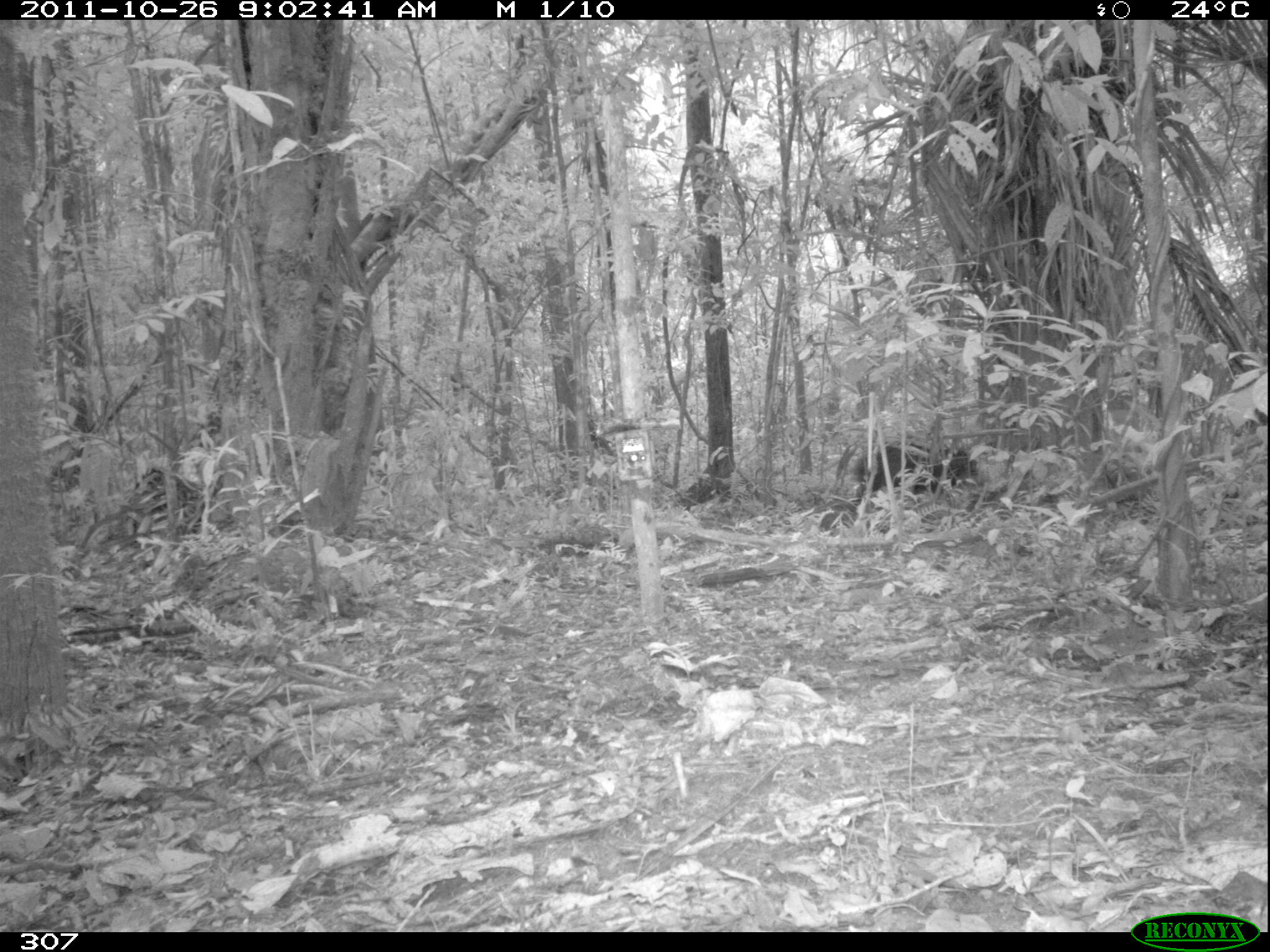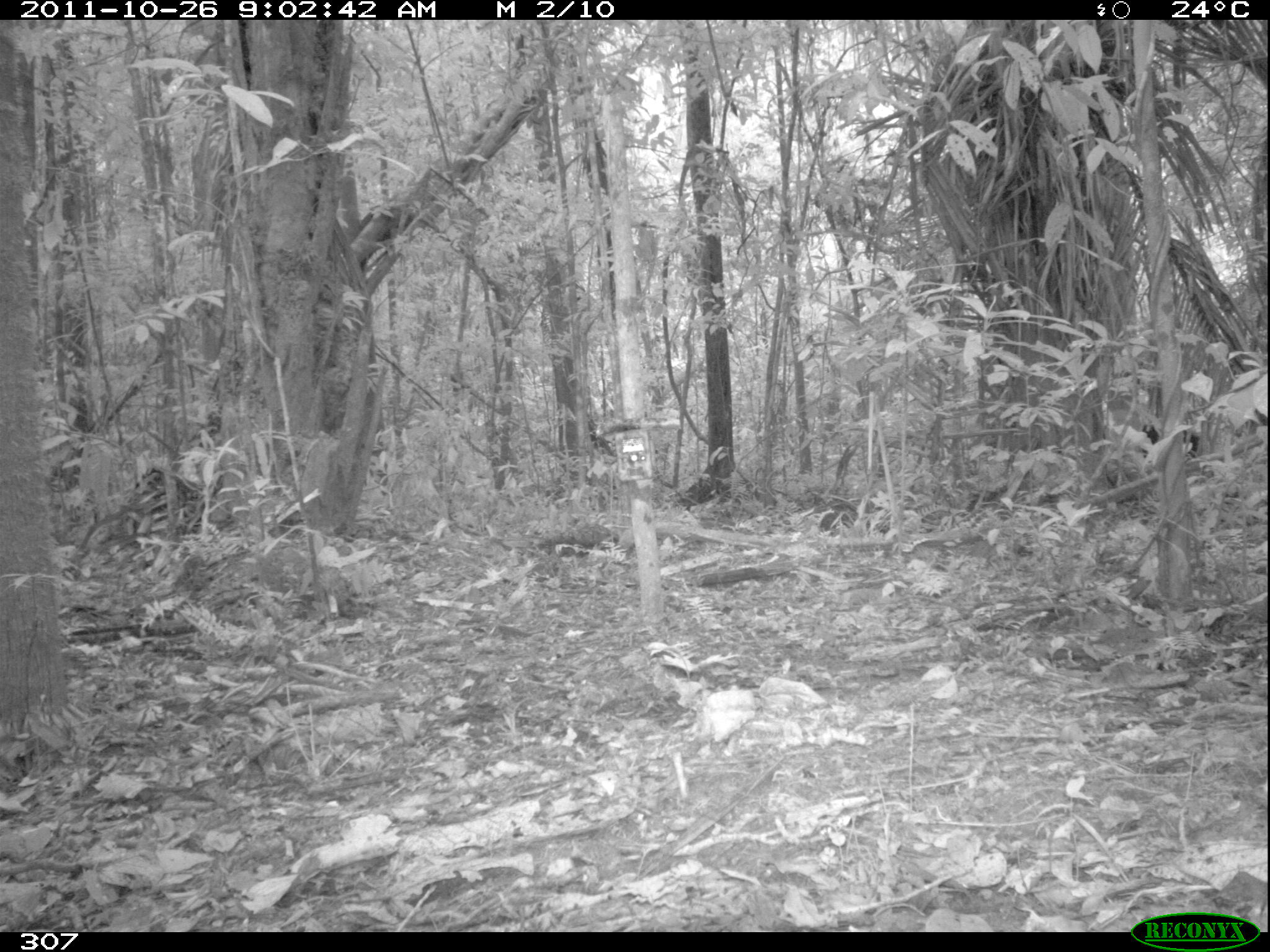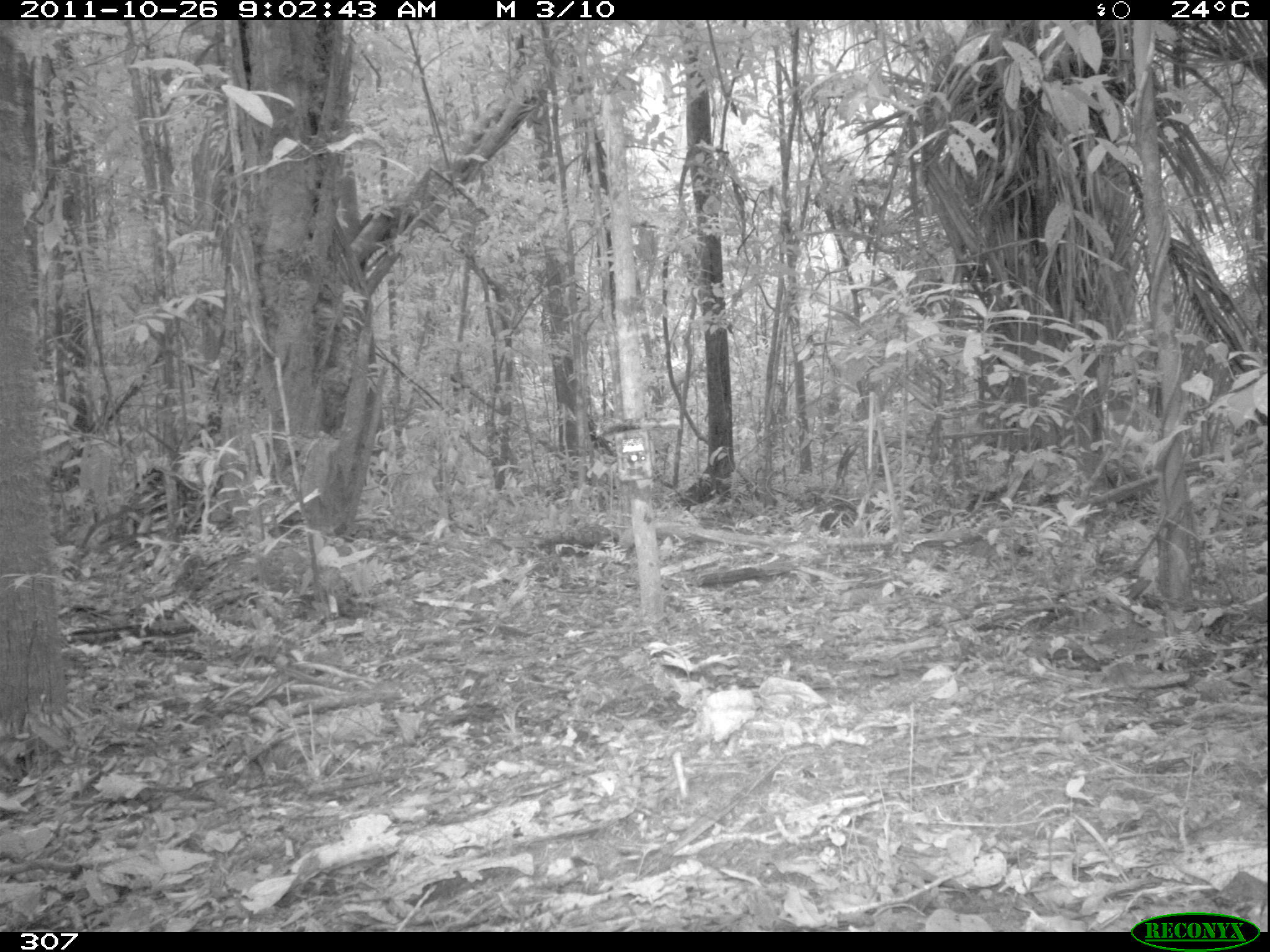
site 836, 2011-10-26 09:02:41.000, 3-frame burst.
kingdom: Animalia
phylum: Chordata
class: Mammalia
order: Artiodactyla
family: Tayassuidae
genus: Tayassu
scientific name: Tayassu pecari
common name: white-lipped peccary